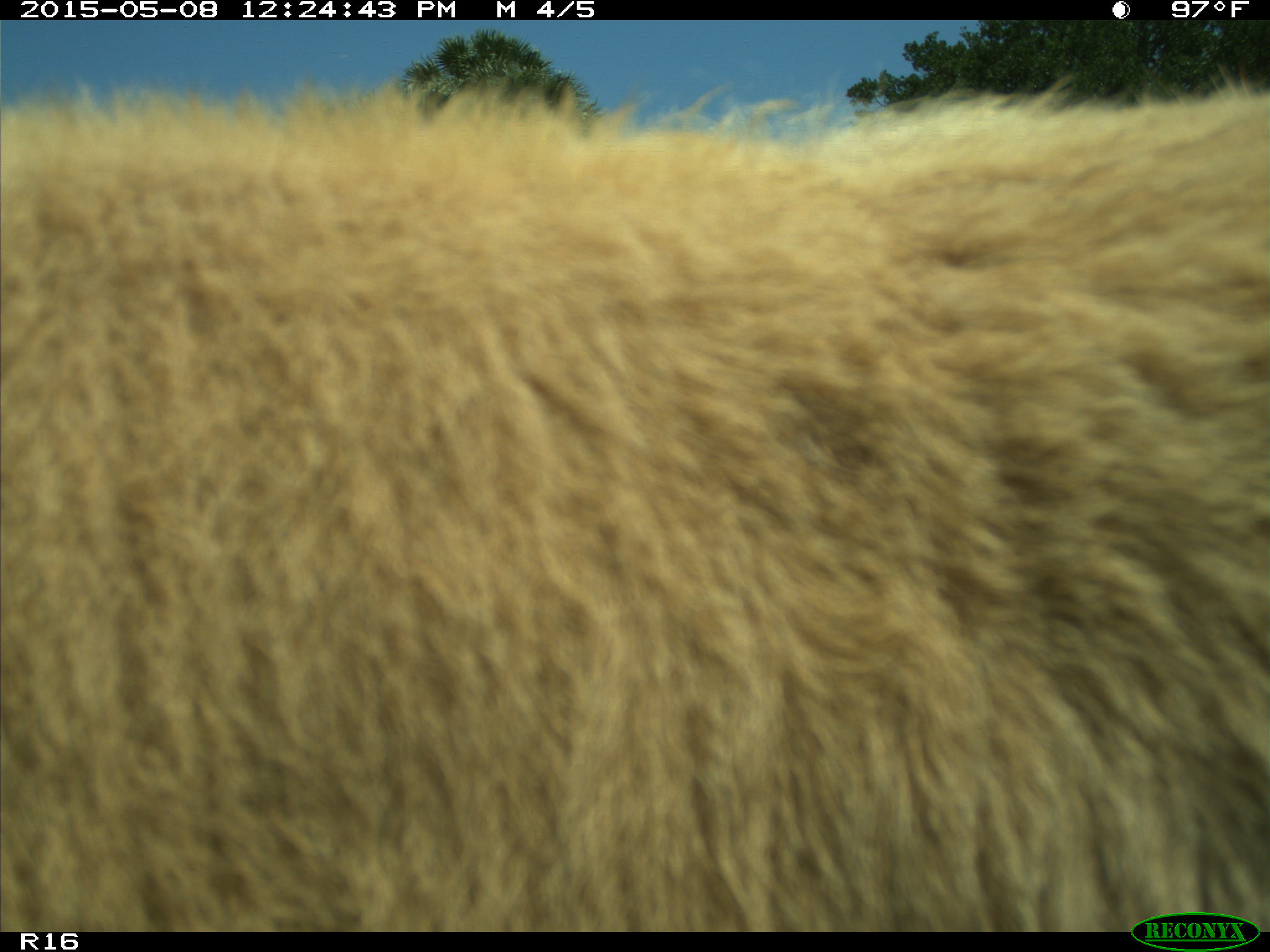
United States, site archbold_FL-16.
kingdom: Animalia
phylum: Chordata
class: Mammalia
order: Artiodactyla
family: Bovidae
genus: Bos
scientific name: Bos taurus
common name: domestic cow